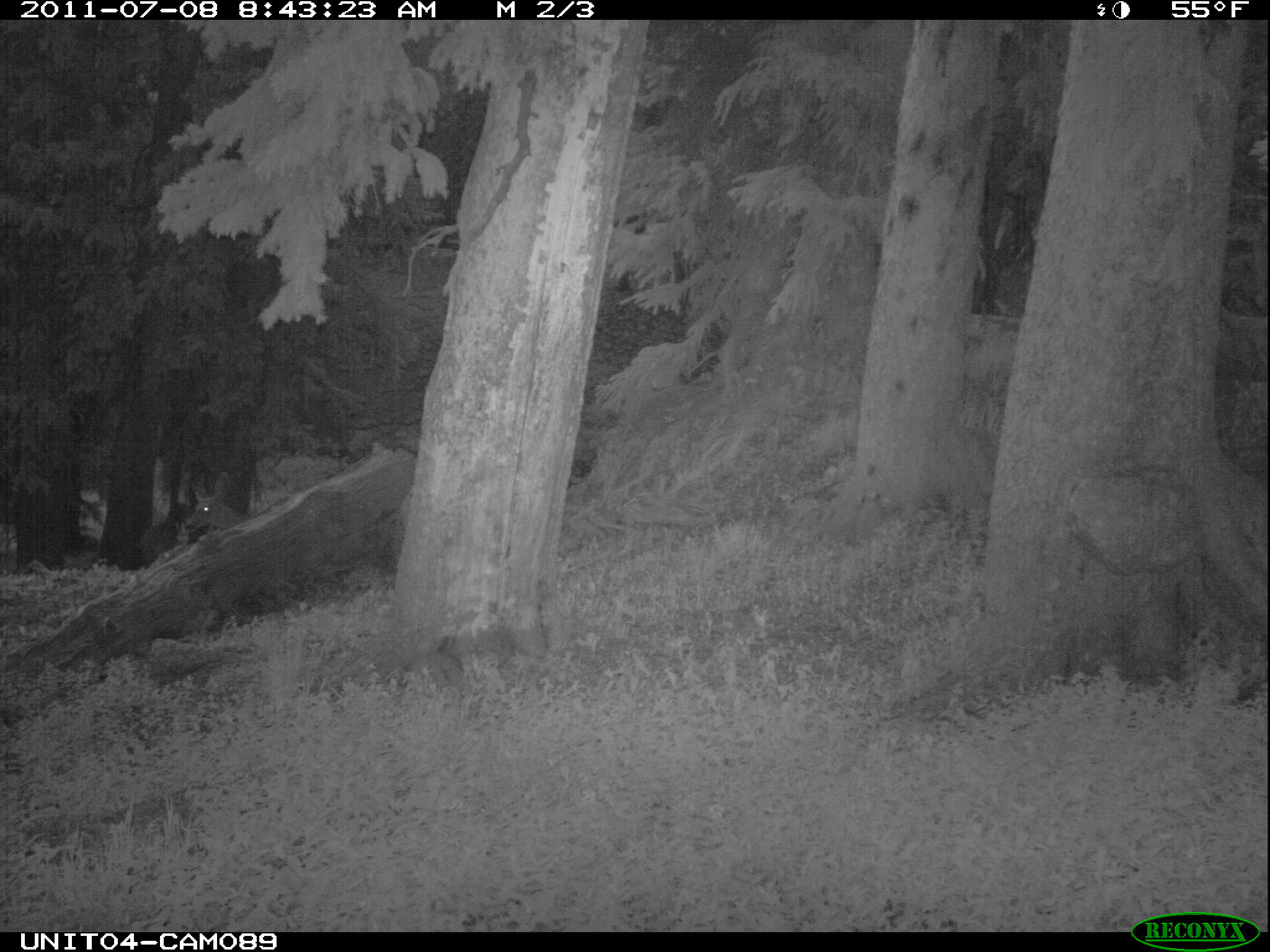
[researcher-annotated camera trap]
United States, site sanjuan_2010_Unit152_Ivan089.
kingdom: Animalia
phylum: Chordata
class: Mammalia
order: Artiodactyla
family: Cervidae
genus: Odocoileus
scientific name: Odocoileus hemionus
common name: mule deer